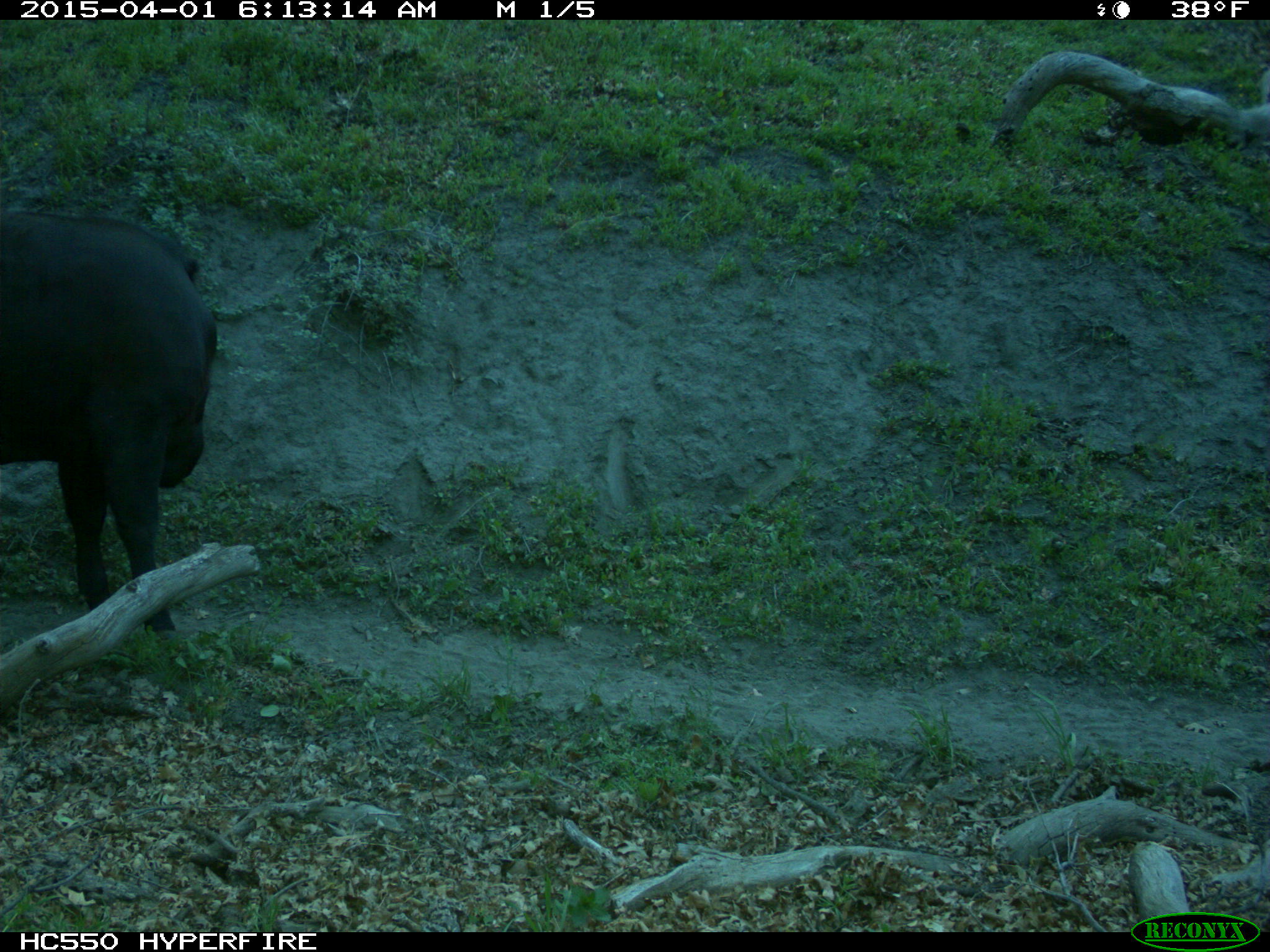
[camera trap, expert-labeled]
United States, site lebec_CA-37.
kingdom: Animalia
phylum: Chordata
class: Mammalia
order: Artiodactyla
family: Bovidae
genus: Bos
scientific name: Bos taurus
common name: domestic cow